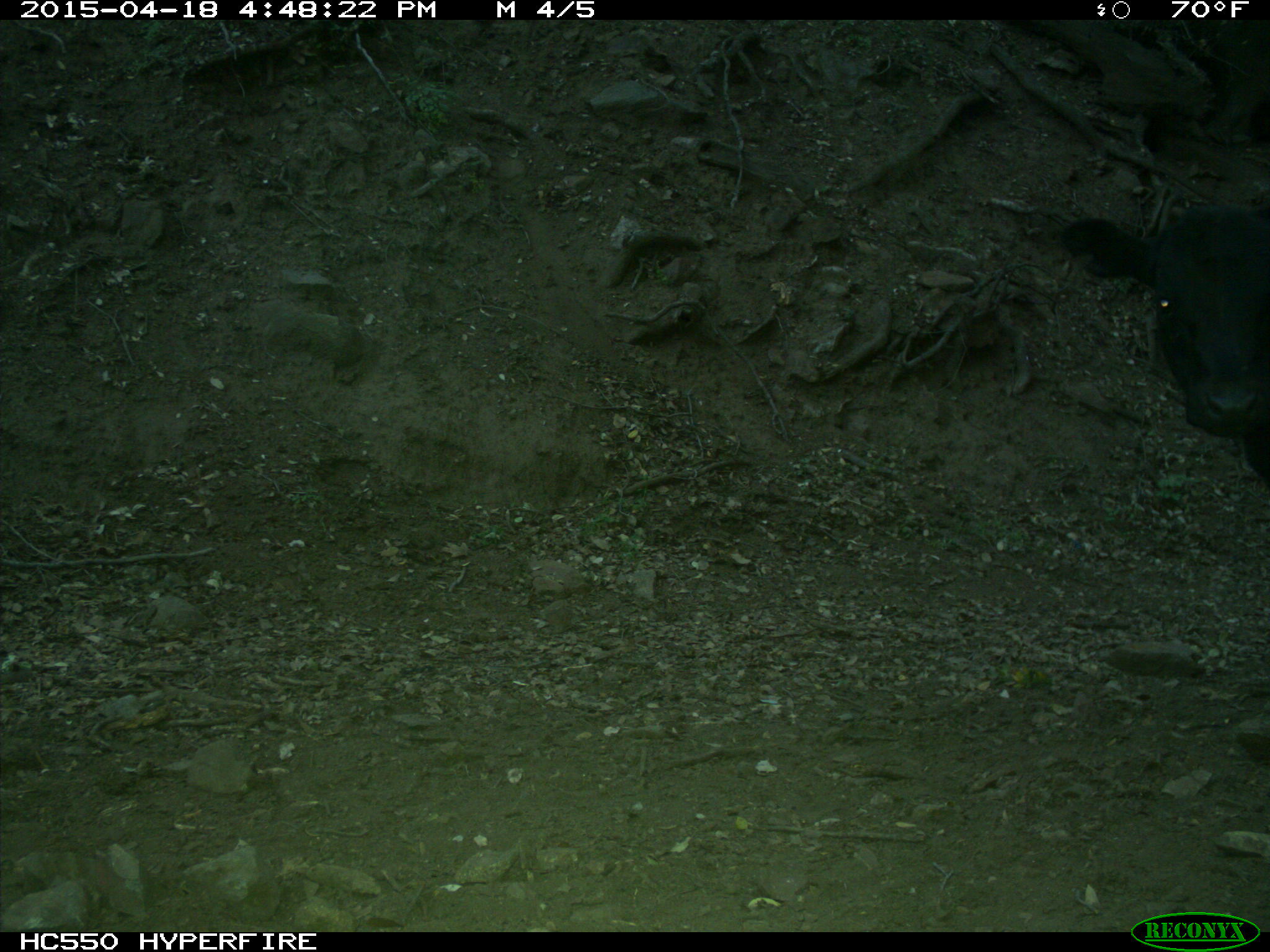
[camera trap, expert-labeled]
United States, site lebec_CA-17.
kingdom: Animalia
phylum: Chordata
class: Mammalia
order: Artiodactyla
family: Bovidae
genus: Bos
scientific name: Bos taurus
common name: domestic cow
Bos taurus (domestic cow).